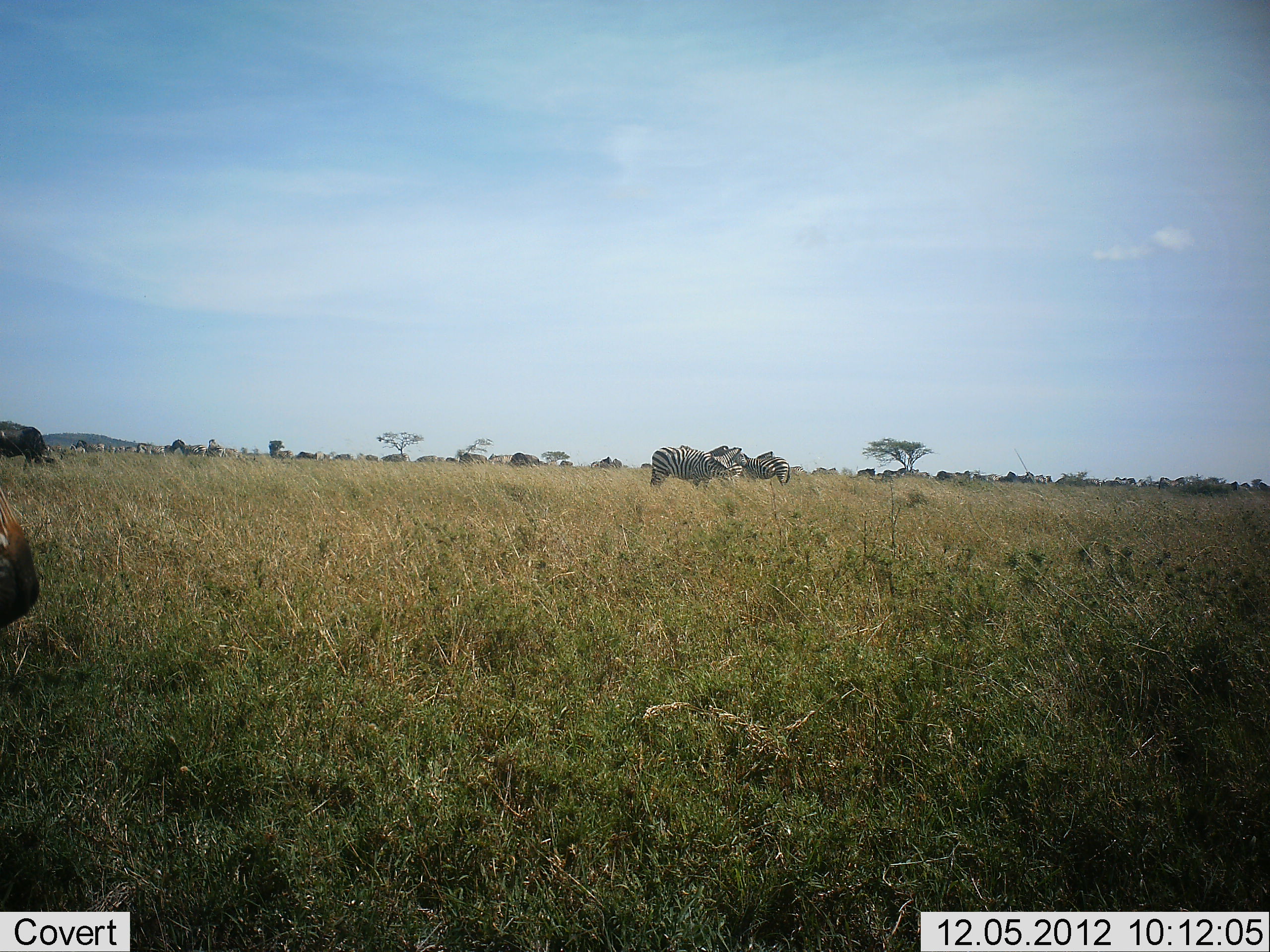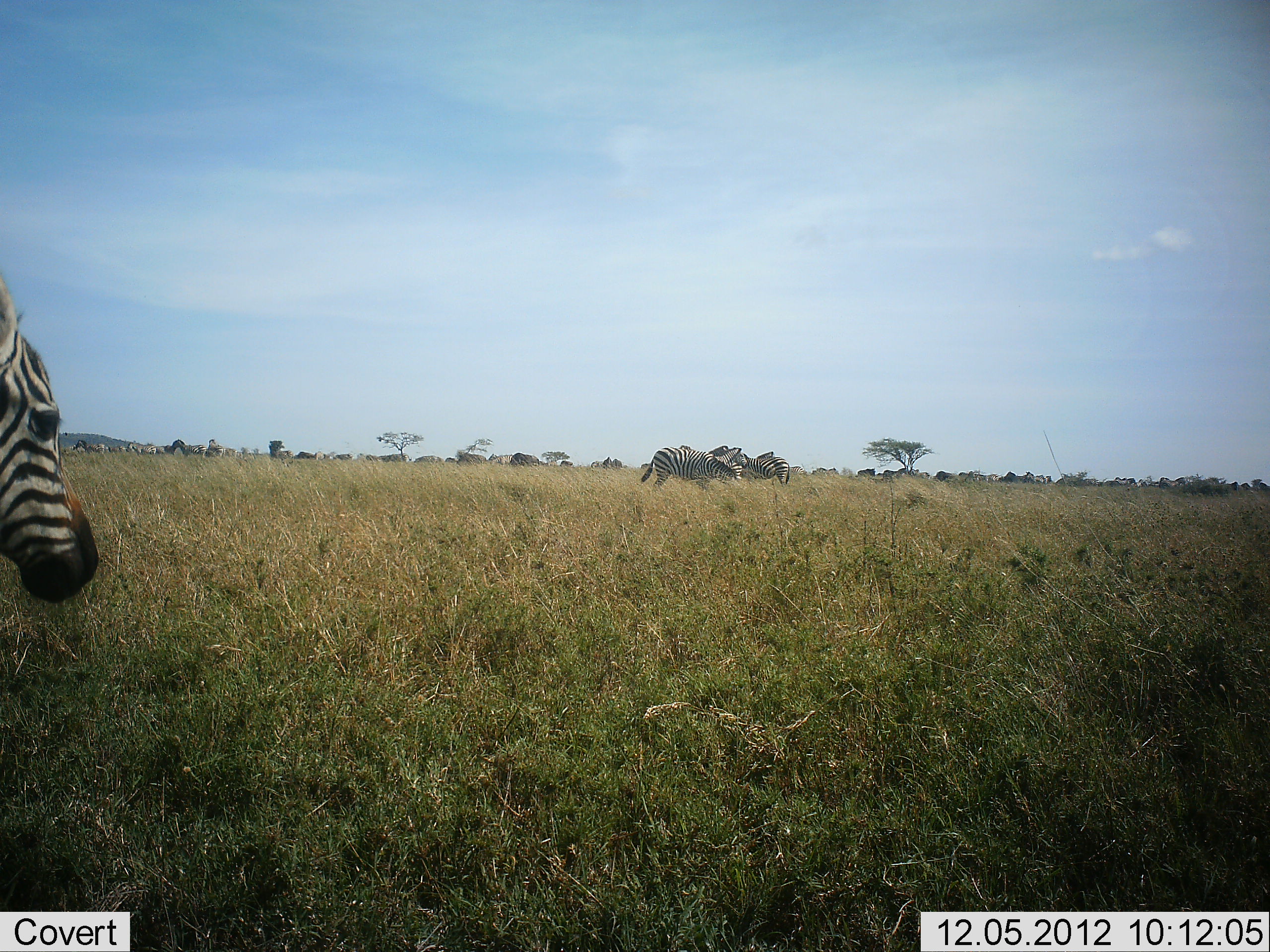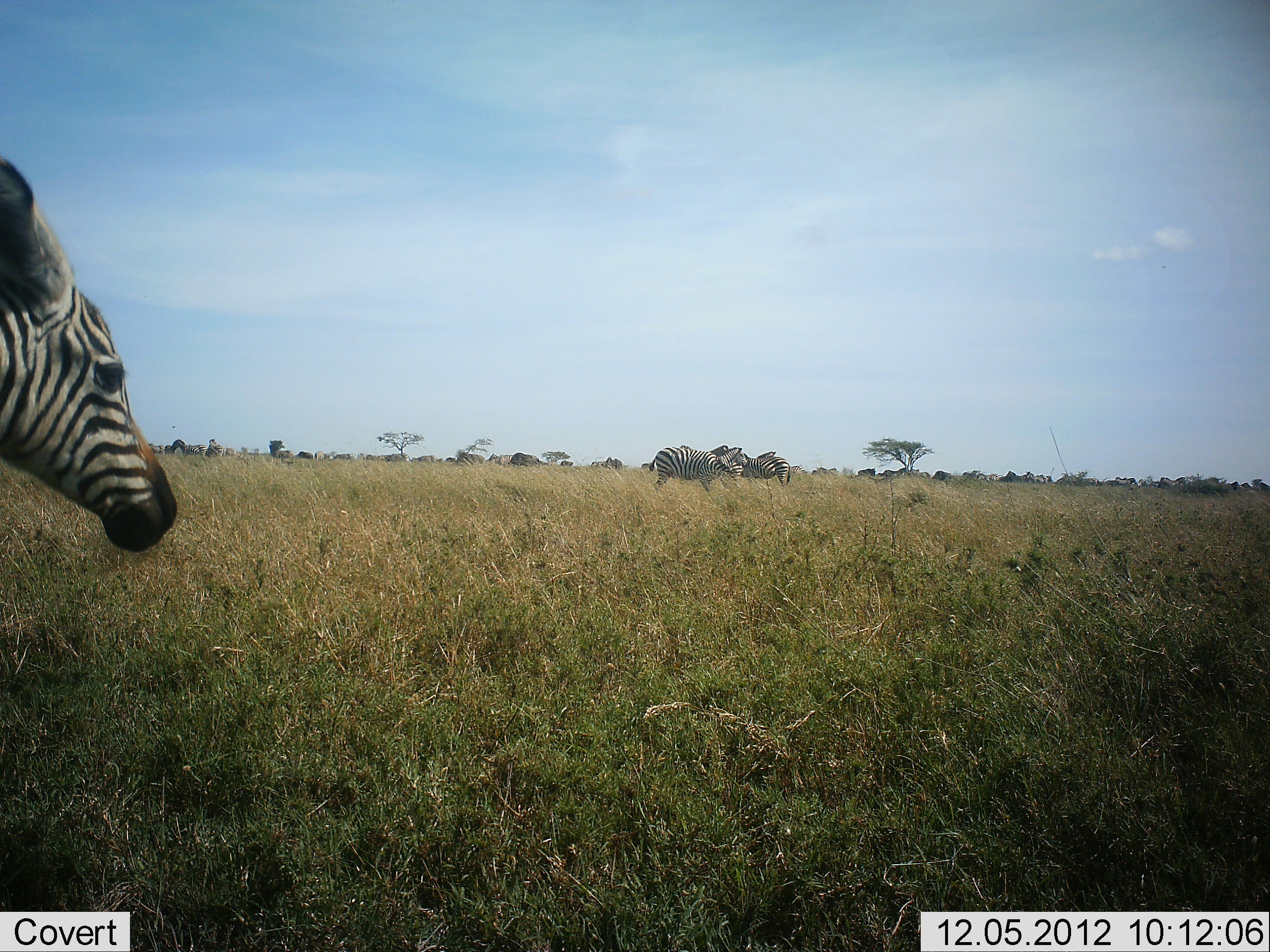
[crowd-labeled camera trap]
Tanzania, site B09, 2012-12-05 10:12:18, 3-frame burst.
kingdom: Animalia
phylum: Chordata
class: Mammalia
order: Perissodactyla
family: Equidae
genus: Equus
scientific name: Equus quagga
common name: plains zebra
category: zebra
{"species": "zebra (plains zebra) (Equus quagga)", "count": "4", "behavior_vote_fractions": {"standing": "43%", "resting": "7%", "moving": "71%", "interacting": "7%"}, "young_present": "7%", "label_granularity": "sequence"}